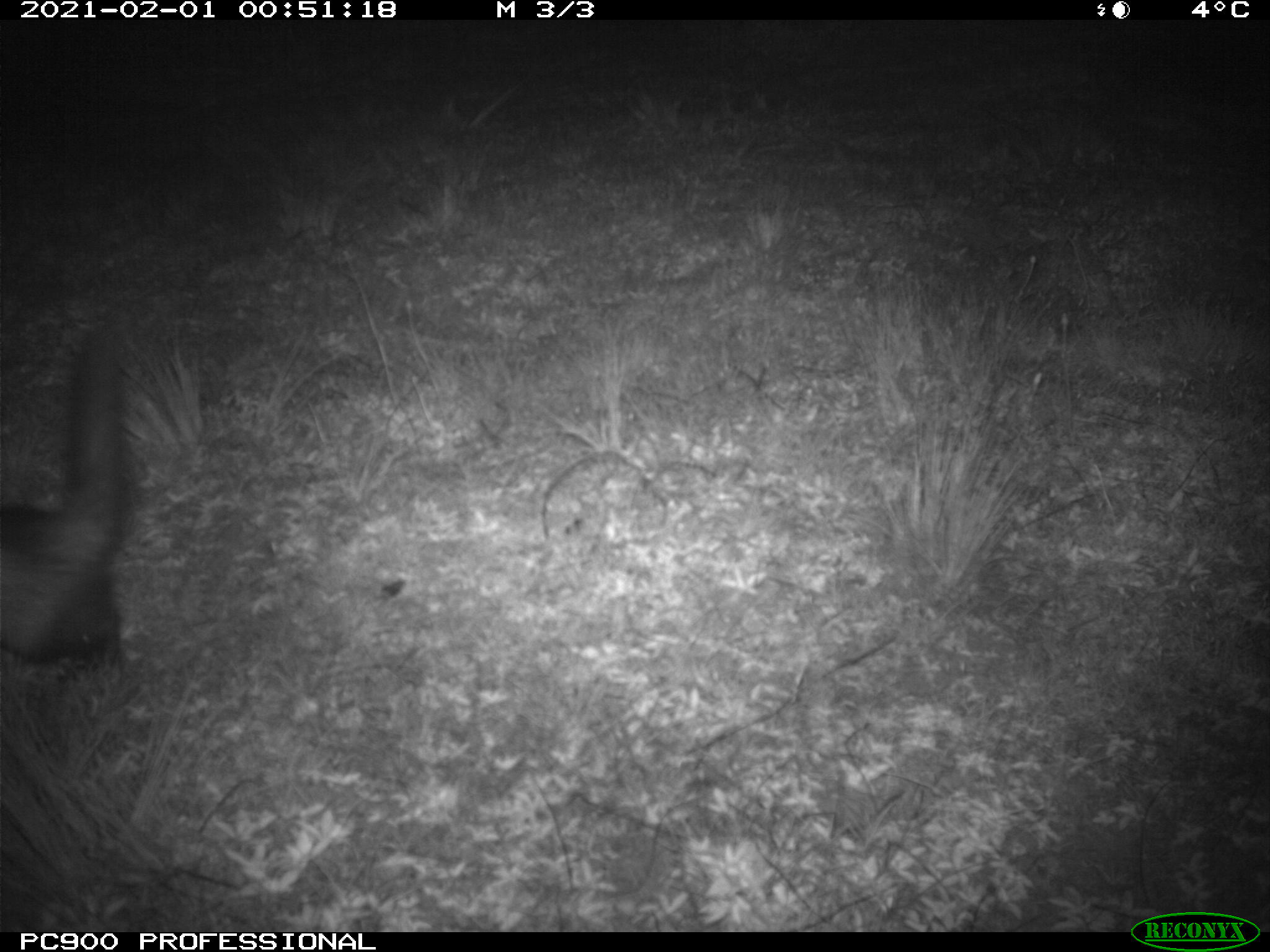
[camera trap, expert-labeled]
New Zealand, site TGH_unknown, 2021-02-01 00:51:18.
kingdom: Animalia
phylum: Chordata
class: Mammalia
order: Carnivora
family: Mustelidae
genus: Mustela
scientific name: Mustela furo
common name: ferret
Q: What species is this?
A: Ferret (Mustela furo).